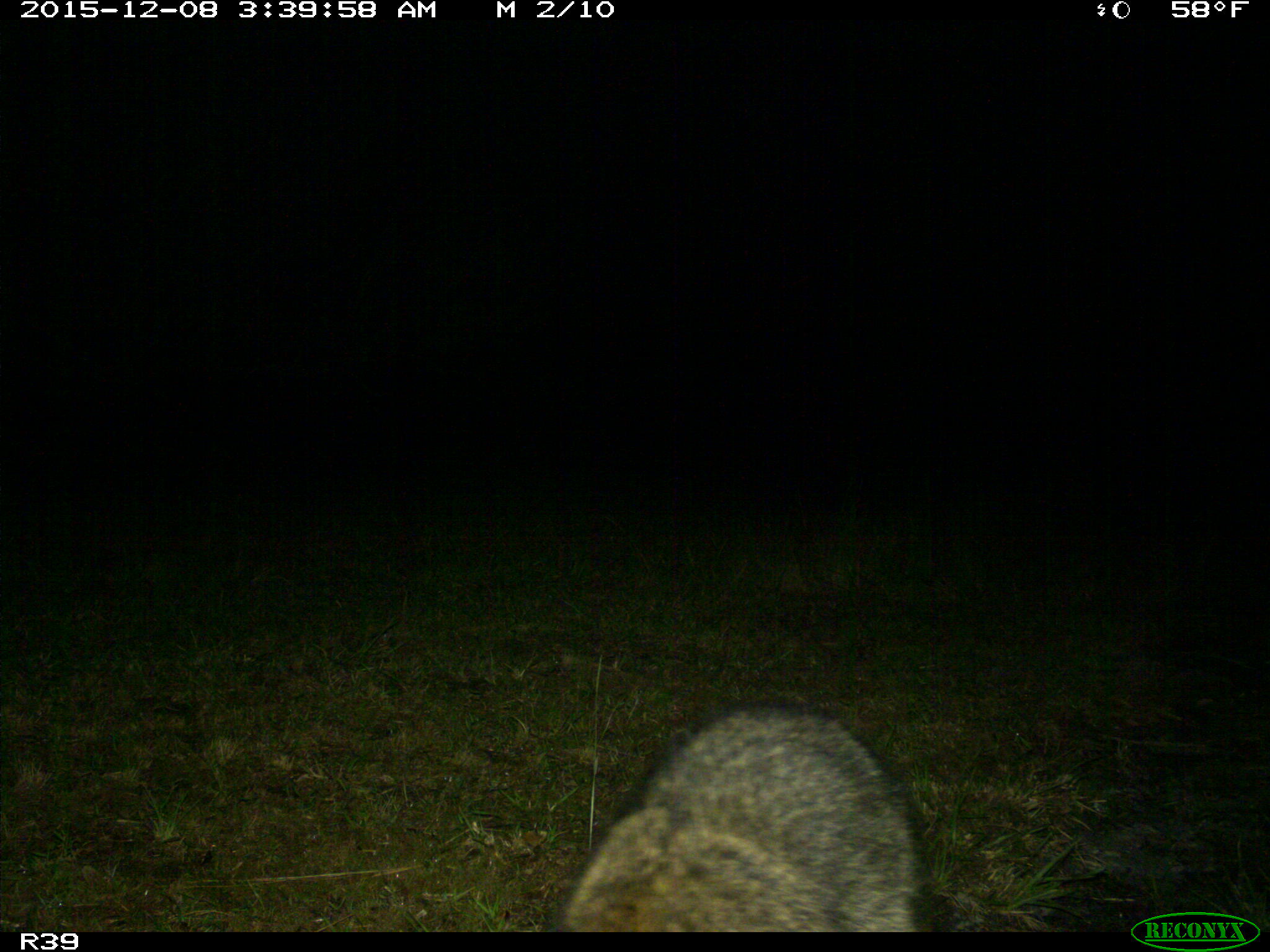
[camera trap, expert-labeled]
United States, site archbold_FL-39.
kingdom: Animalia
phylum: Chordata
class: Mammalia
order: Carnivora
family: Procyonidae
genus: Procyon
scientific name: Procyon lotor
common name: common raccoon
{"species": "Procyon lotor (common raccoon)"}